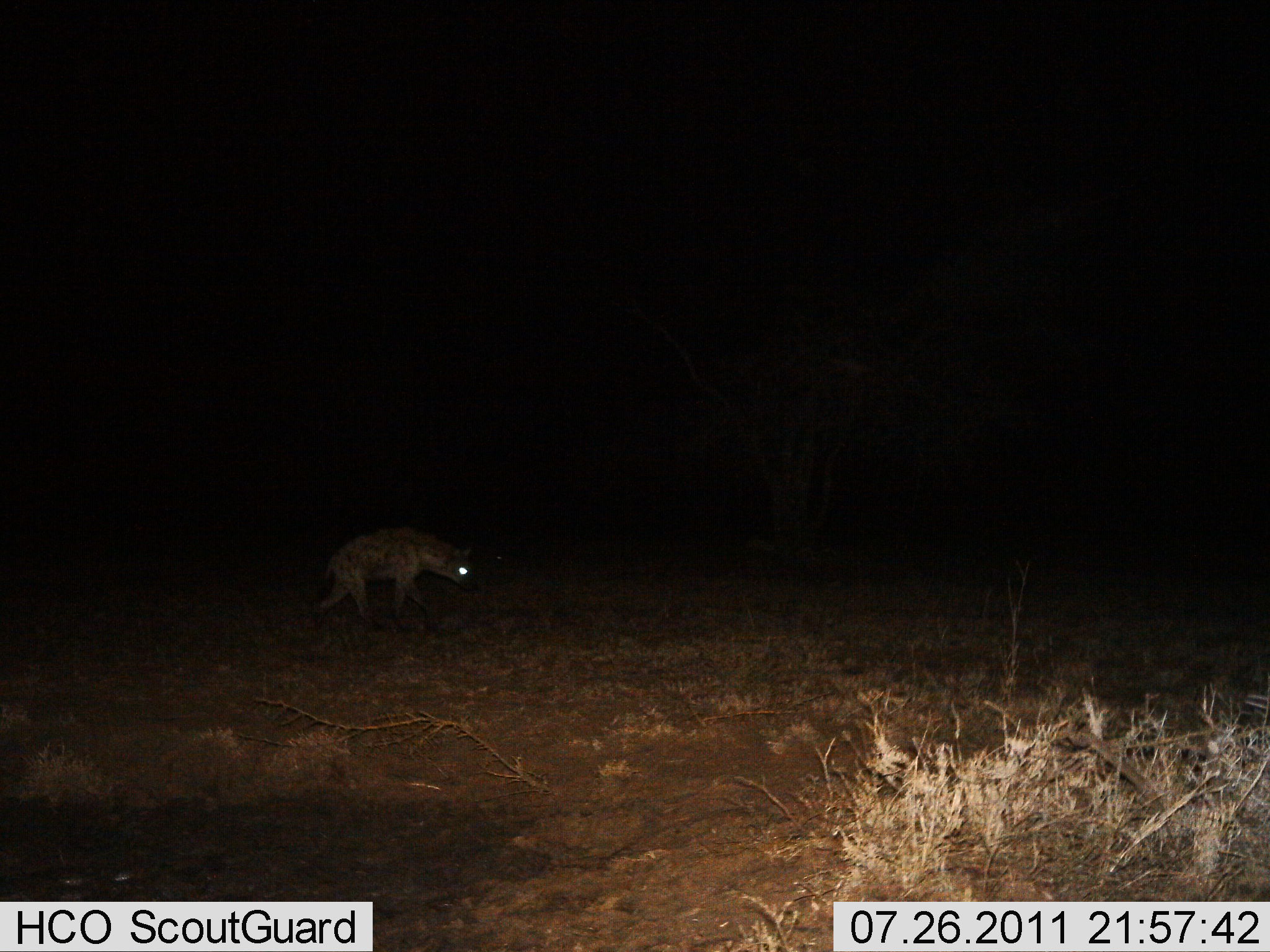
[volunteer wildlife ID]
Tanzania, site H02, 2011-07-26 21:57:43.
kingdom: Animalia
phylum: Chordata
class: Mammalia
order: Carnivora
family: Hyaenidae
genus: Crocuta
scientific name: Crocuta crocuta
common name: spotted hyena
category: hyenaspotted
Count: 1.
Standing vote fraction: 0%.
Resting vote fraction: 0%.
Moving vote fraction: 100%.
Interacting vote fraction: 0%.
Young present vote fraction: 0%.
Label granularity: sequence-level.